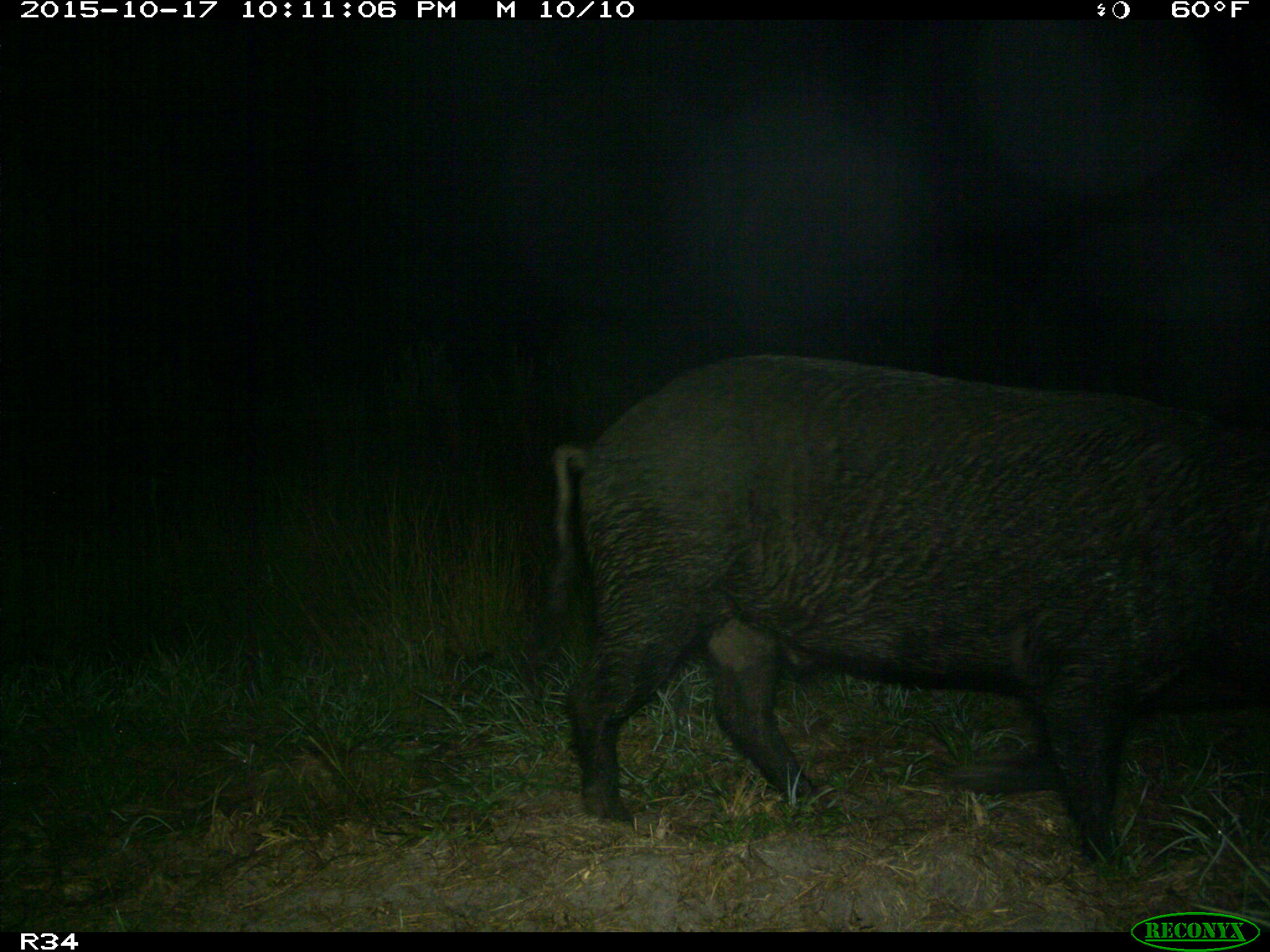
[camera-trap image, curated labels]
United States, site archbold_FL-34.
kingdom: Animalia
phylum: Chordata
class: Mammalia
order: Artiodactyla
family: Suidae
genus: Sus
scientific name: Sus scrofa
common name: wild boar